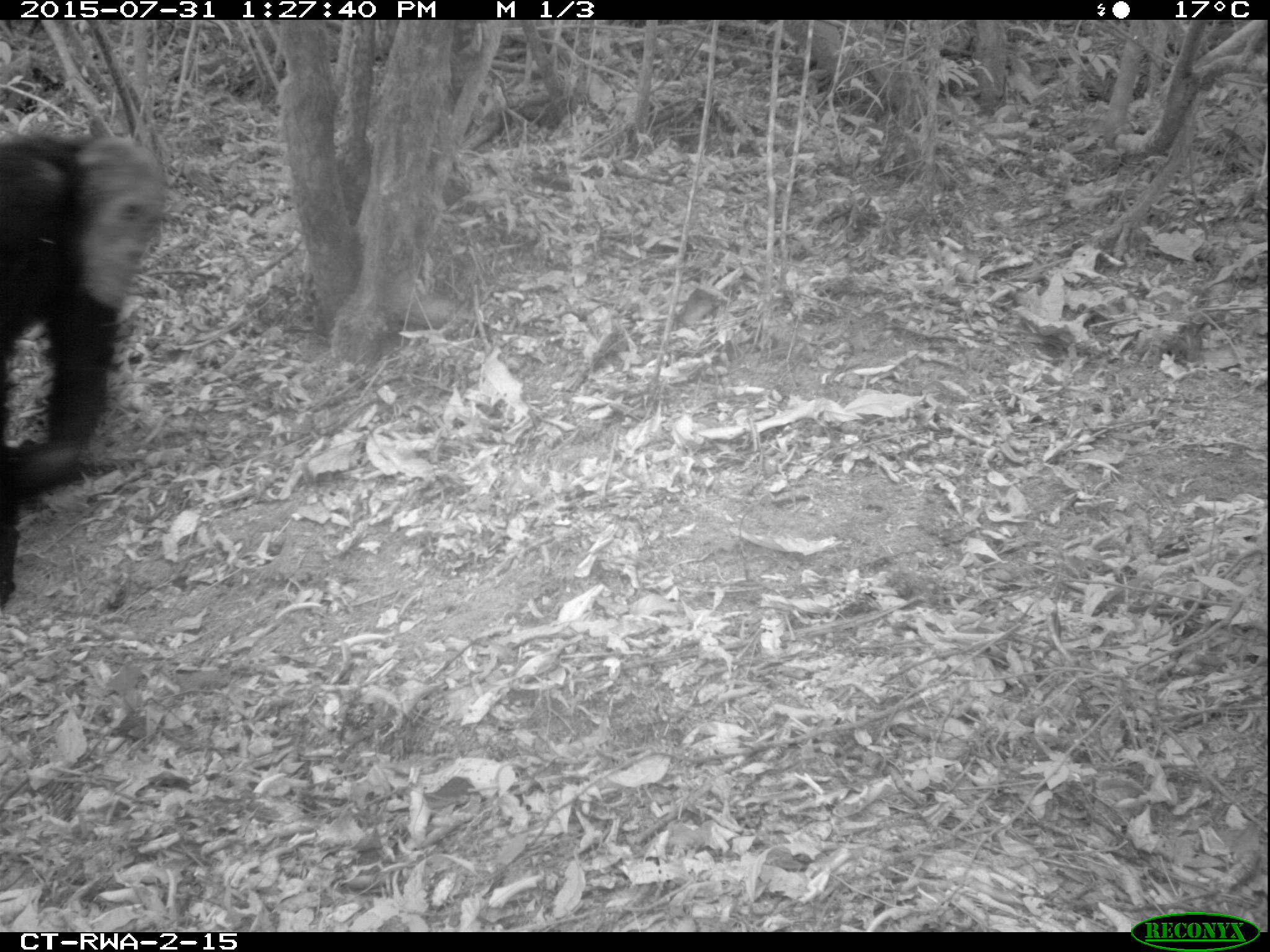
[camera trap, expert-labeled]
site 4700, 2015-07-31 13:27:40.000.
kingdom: Animalia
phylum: Chordata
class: Mammalia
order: Primates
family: Hominidae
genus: Pan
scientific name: Pan troglodytes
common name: chimpanzee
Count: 1.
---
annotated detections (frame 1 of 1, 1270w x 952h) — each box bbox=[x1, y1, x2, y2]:
pan troglodytes: bbox=[0, 131, 168, 607]